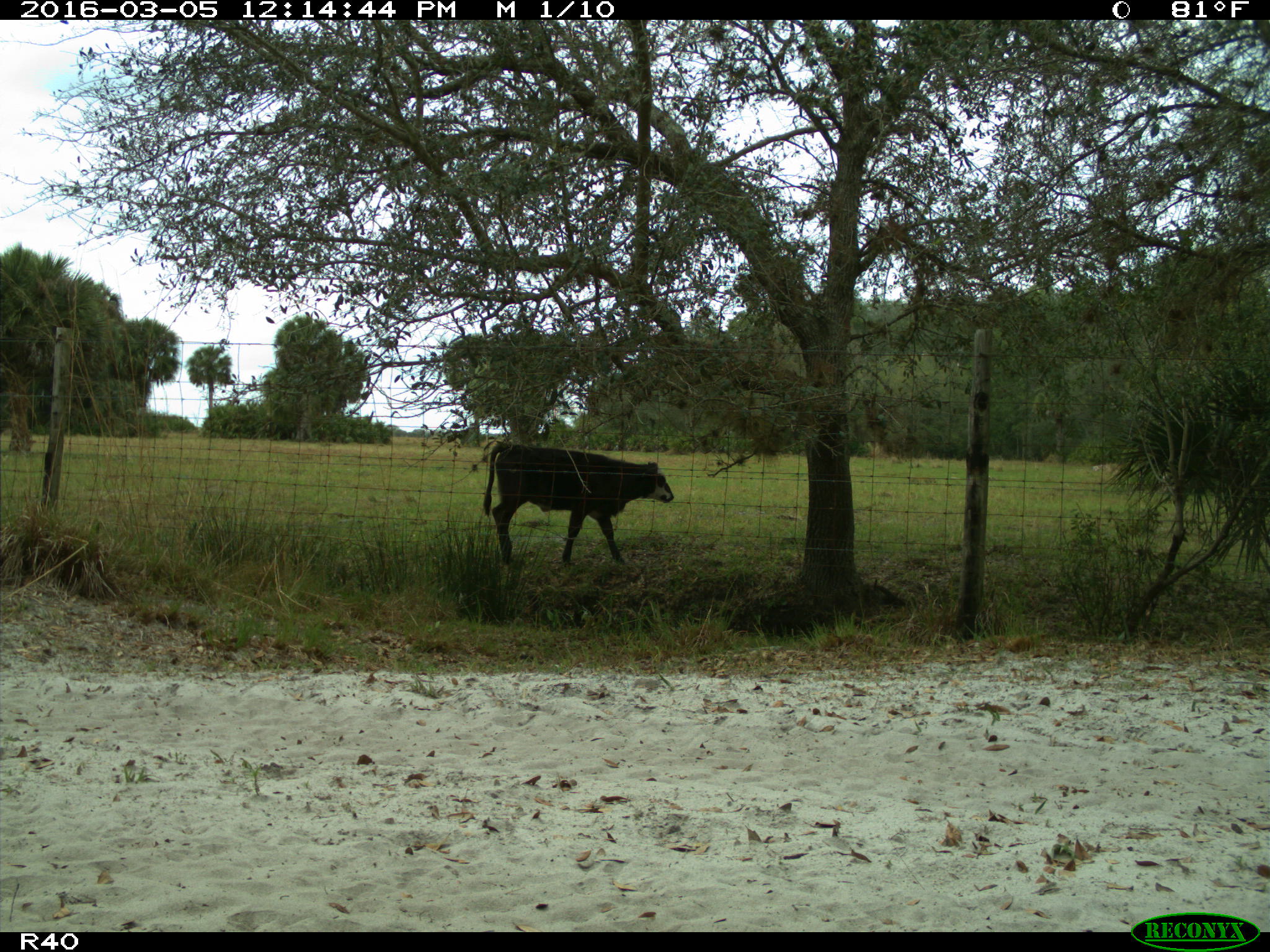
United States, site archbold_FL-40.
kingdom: Animalia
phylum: Chordata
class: Mammalia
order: Artiodactyla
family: Bovidae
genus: Bos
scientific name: Bos taurus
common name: domestic cow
Bos taurus (domestic cow).